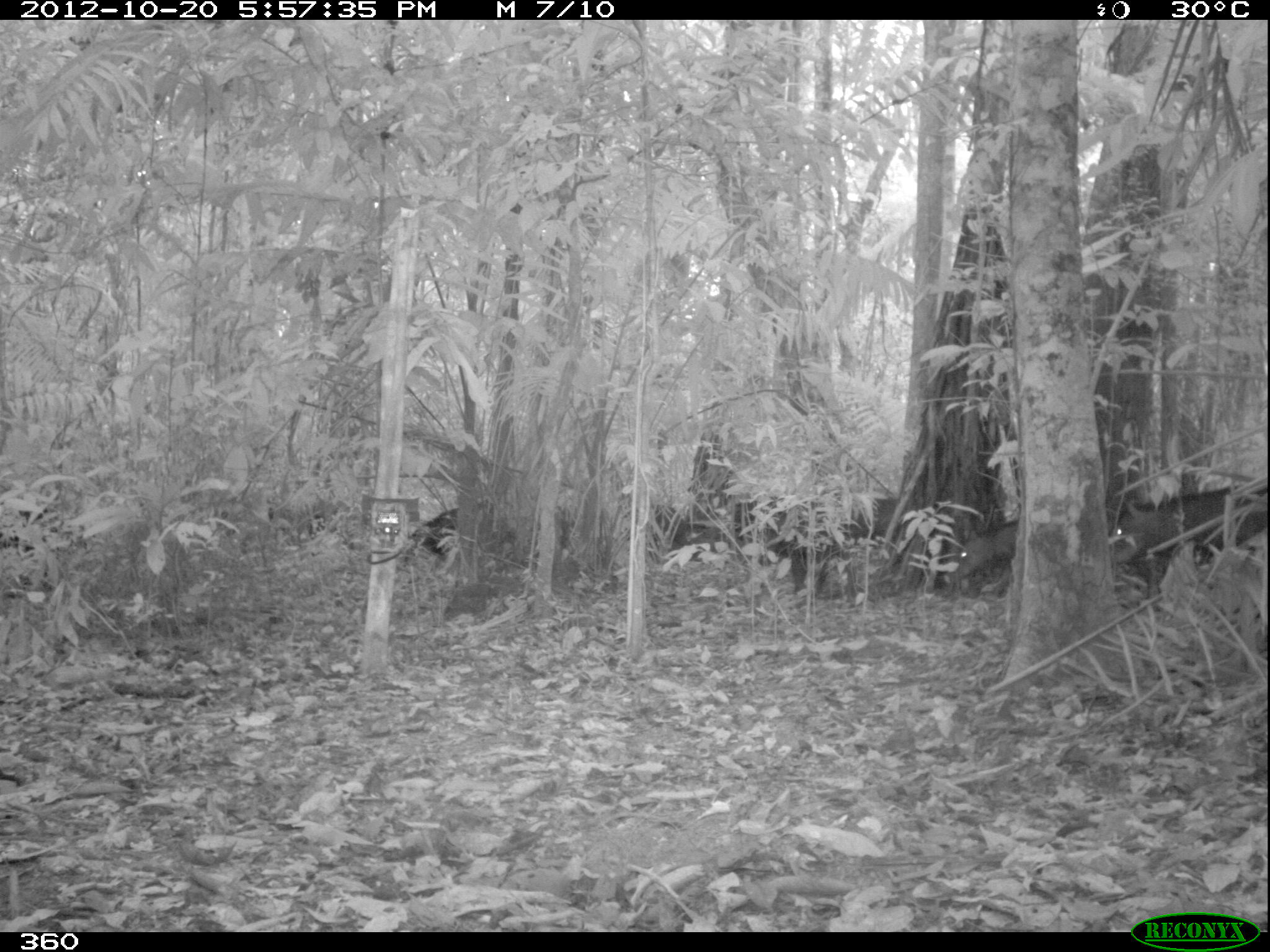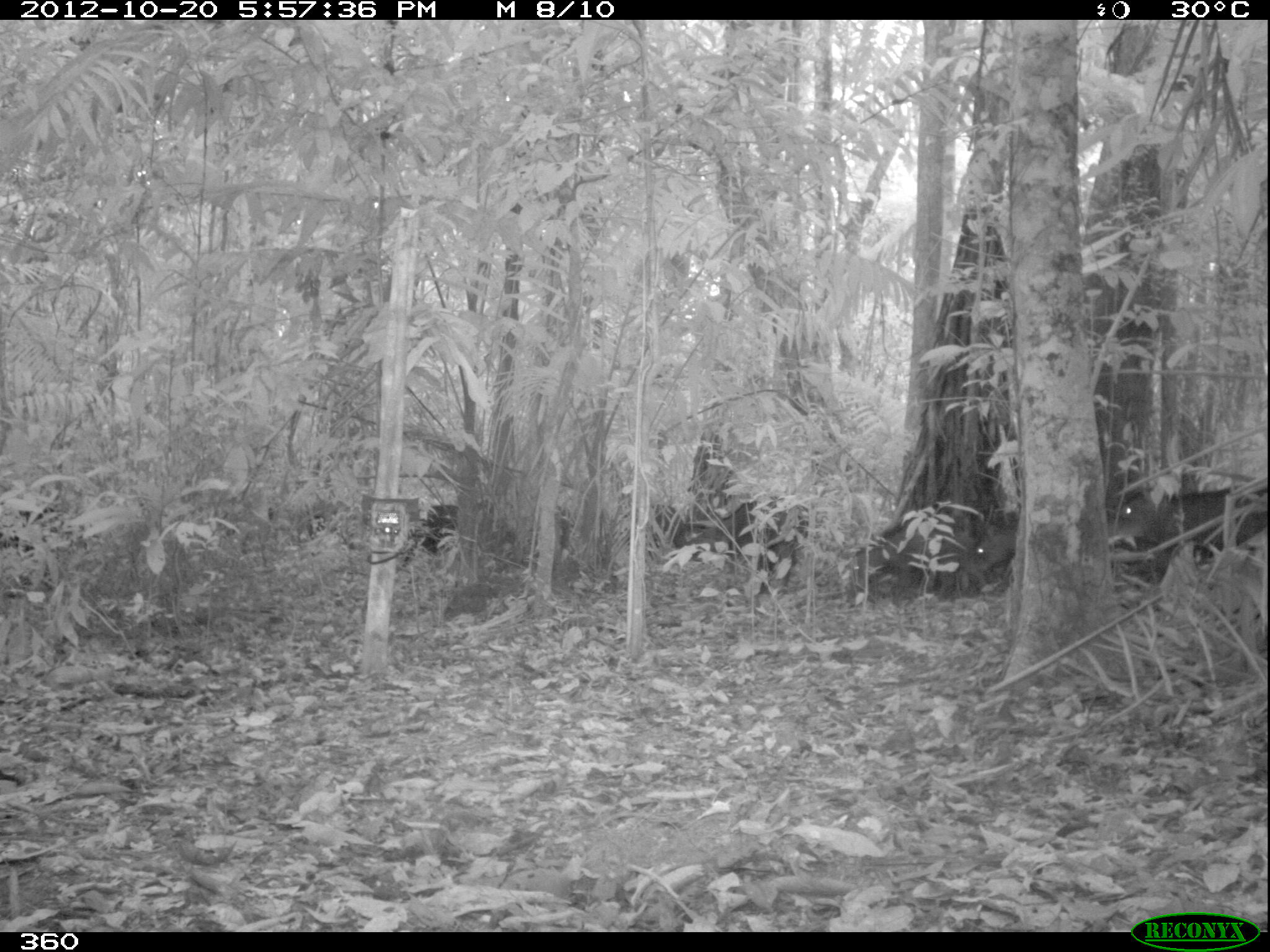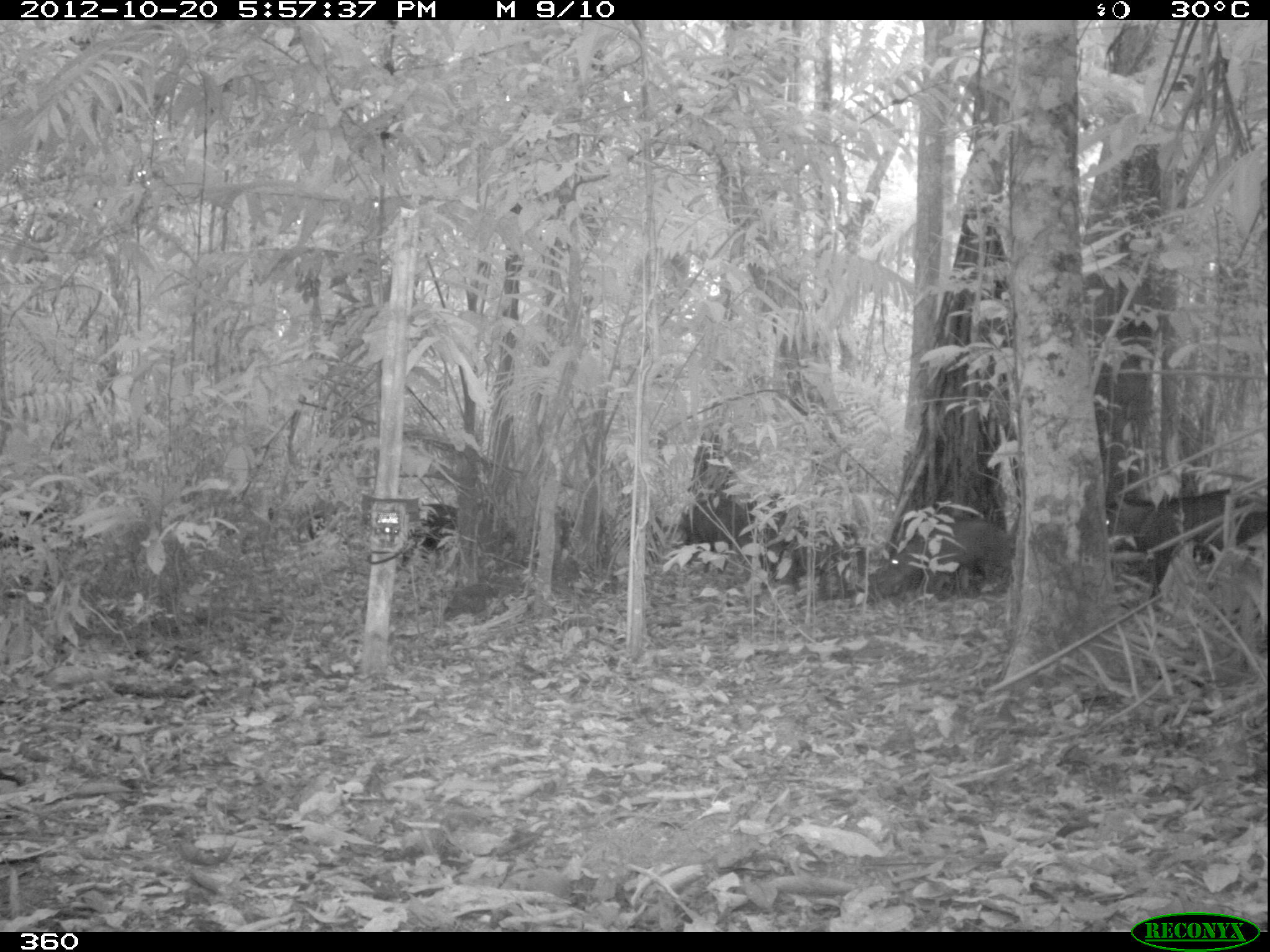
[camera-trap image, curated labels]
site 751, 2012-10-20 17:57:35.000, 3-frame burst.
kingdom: Animalia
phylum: Chordata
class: Mammalia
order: Artiodactyla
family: Tayassuidae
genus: Tayassu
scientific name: Tayassu pecari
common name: white-lipped peccary